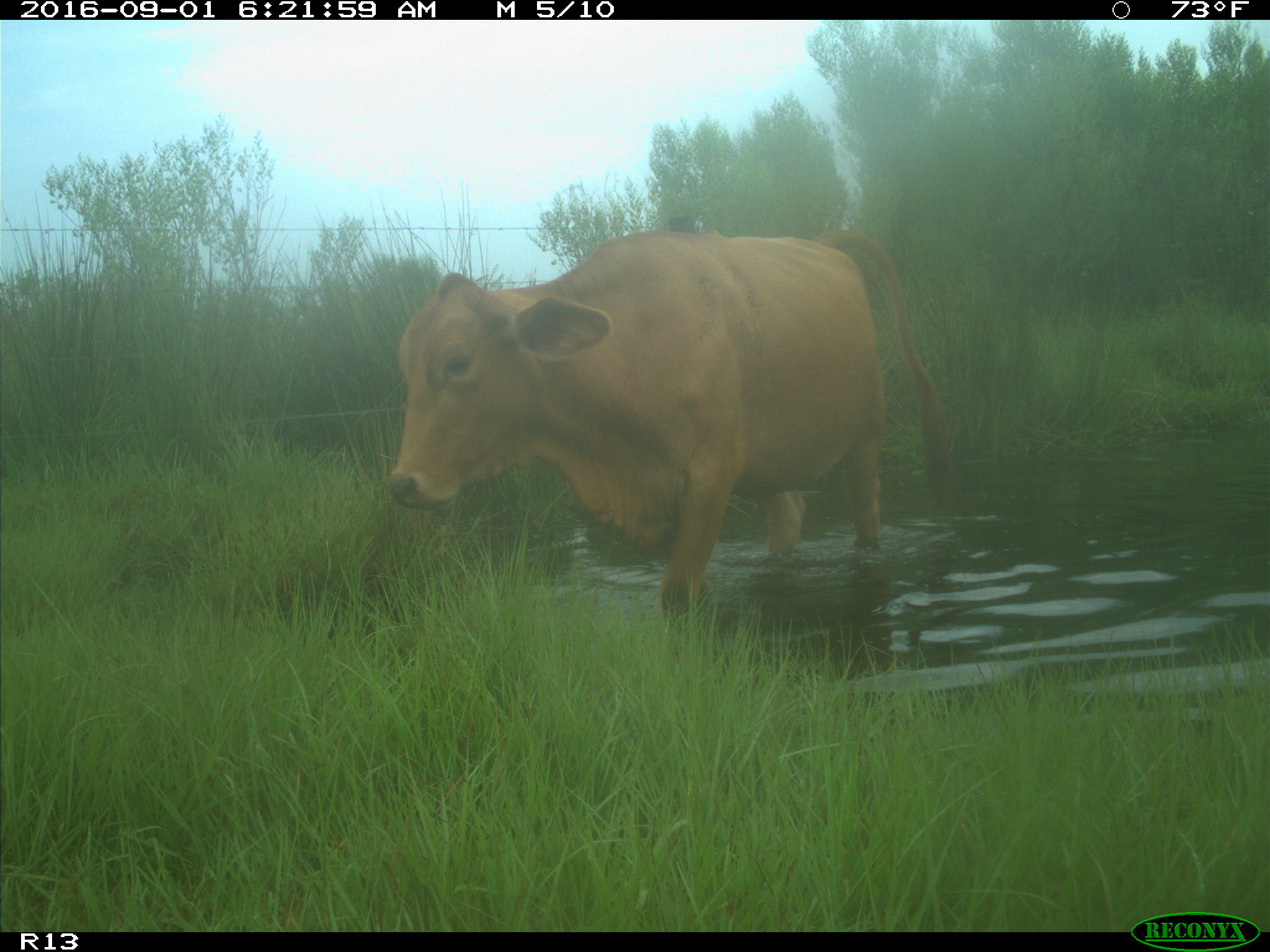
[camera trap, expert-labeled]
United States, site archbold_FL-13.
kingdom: Animalia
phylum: Chordata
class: Mammalia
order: Artiodactyla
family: Bovidae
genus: Bos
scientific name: Bos taurus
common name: domestic cow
Bos taurus (domestic cow).